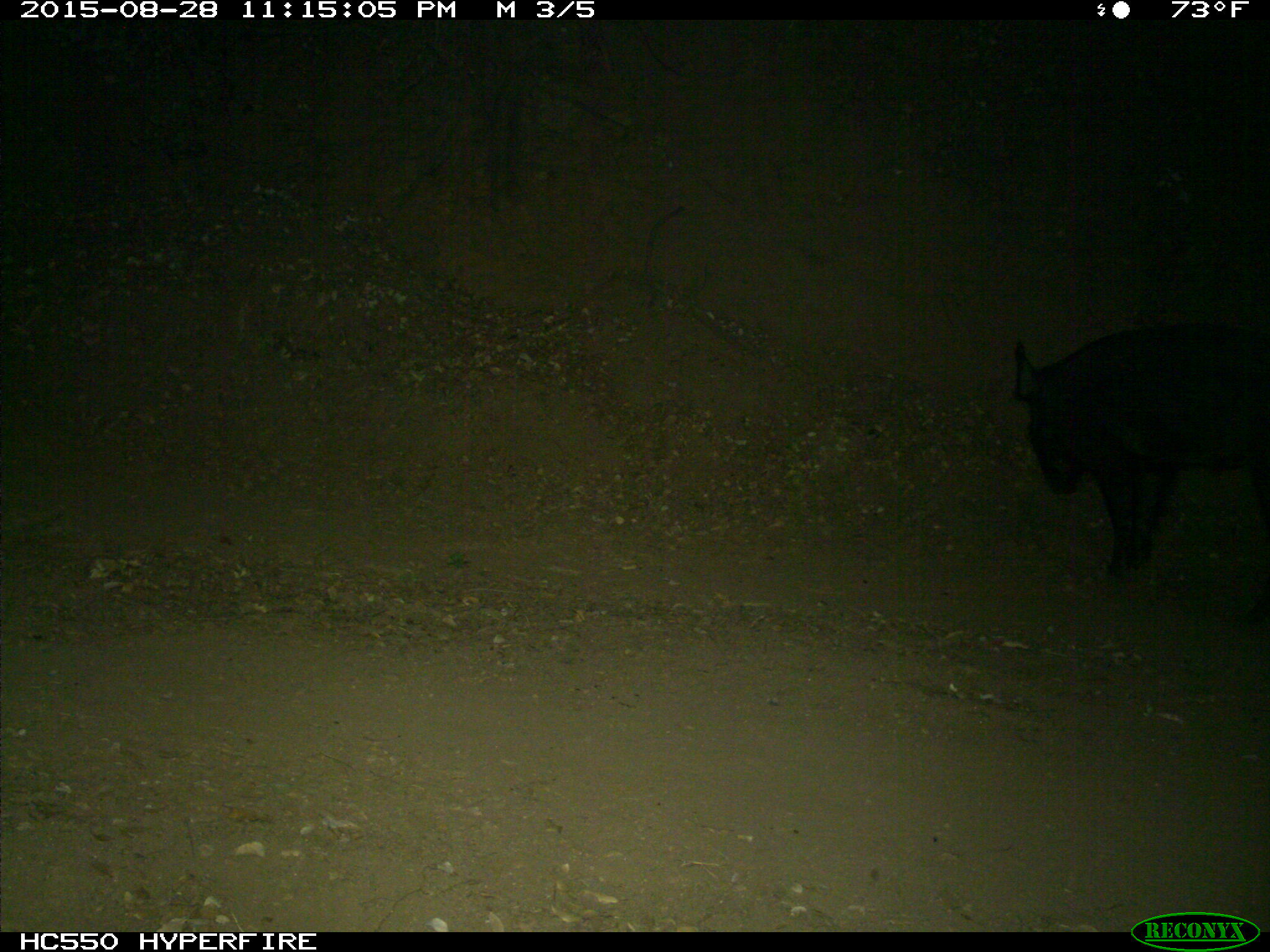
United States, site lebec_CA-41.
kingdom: Animalia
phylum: Chordata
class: Mammalia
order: Artiodactyla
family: Suidae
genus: Sus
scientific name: Sus scrofa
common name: wild boar